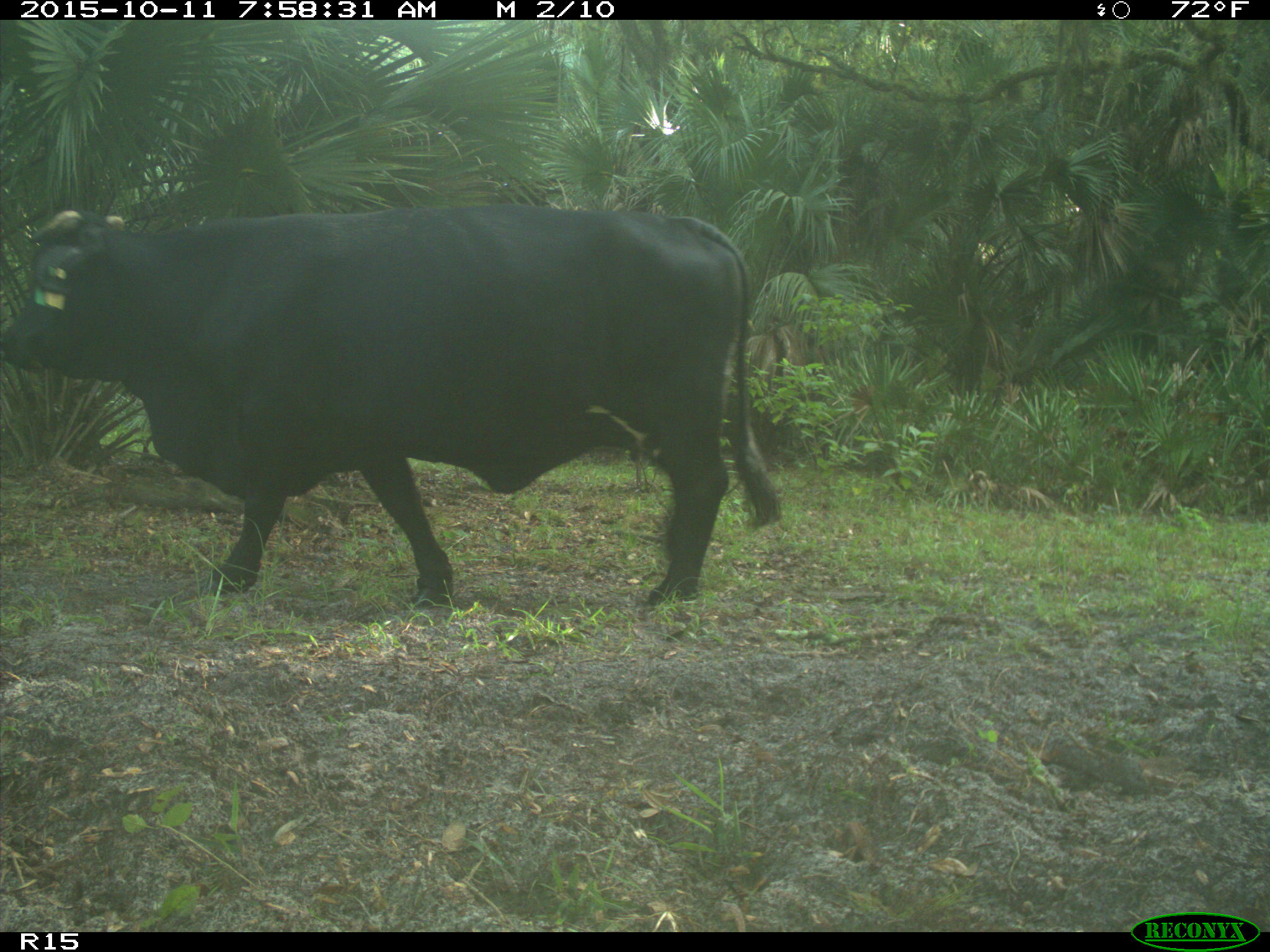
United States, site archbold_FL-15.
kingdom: Animalia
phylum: Chordata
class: Mammalia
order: Artiodactyla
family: Bovidae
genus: Bos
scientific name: Bos taurus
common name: domestic cow